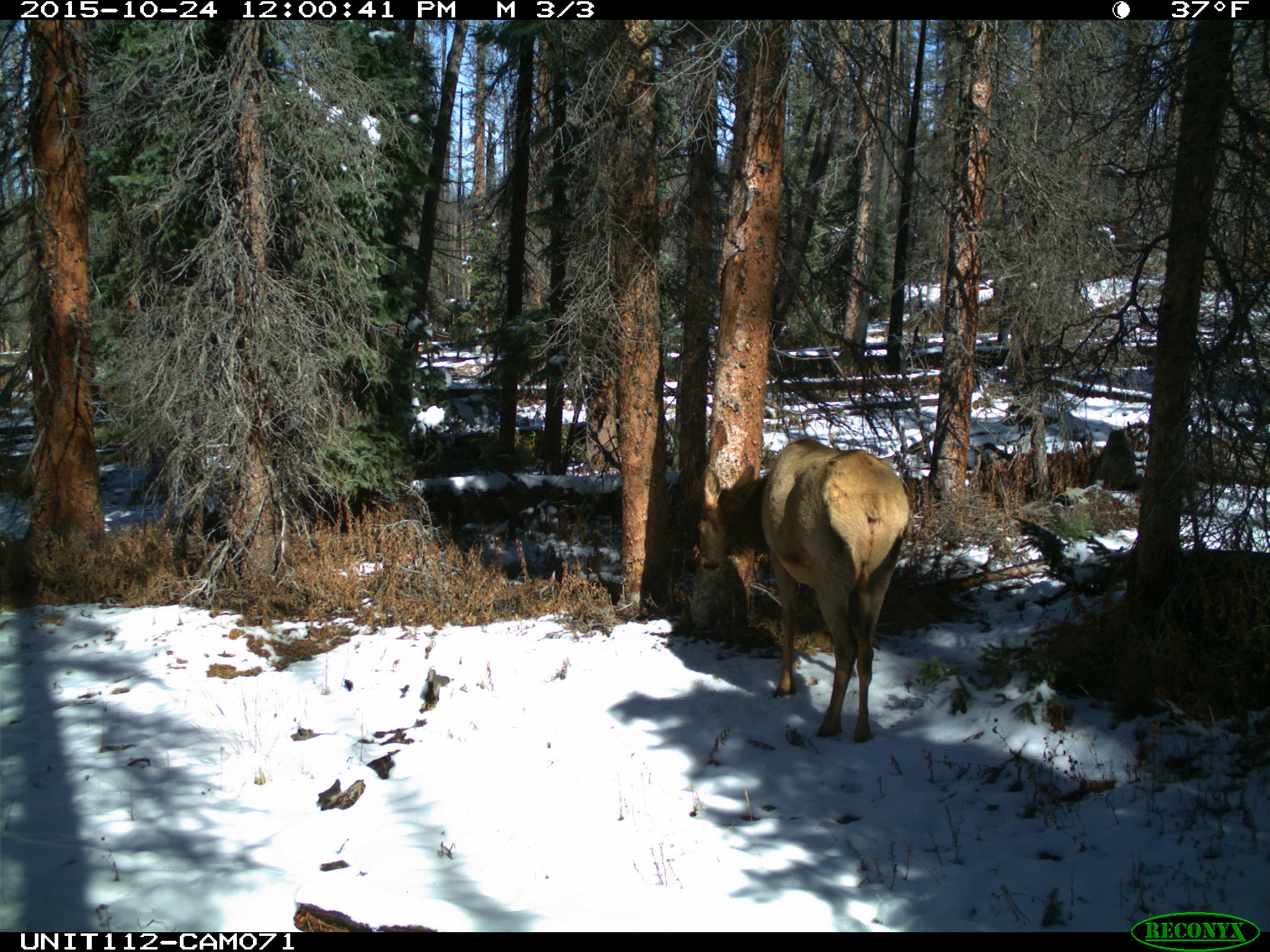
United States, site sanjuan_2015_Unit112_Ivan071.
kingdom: Animalia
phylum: Chordata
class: Mammalia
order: Artiodactyla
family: Cervidae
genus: Cervus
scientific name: Cervus elaphus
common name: red deer